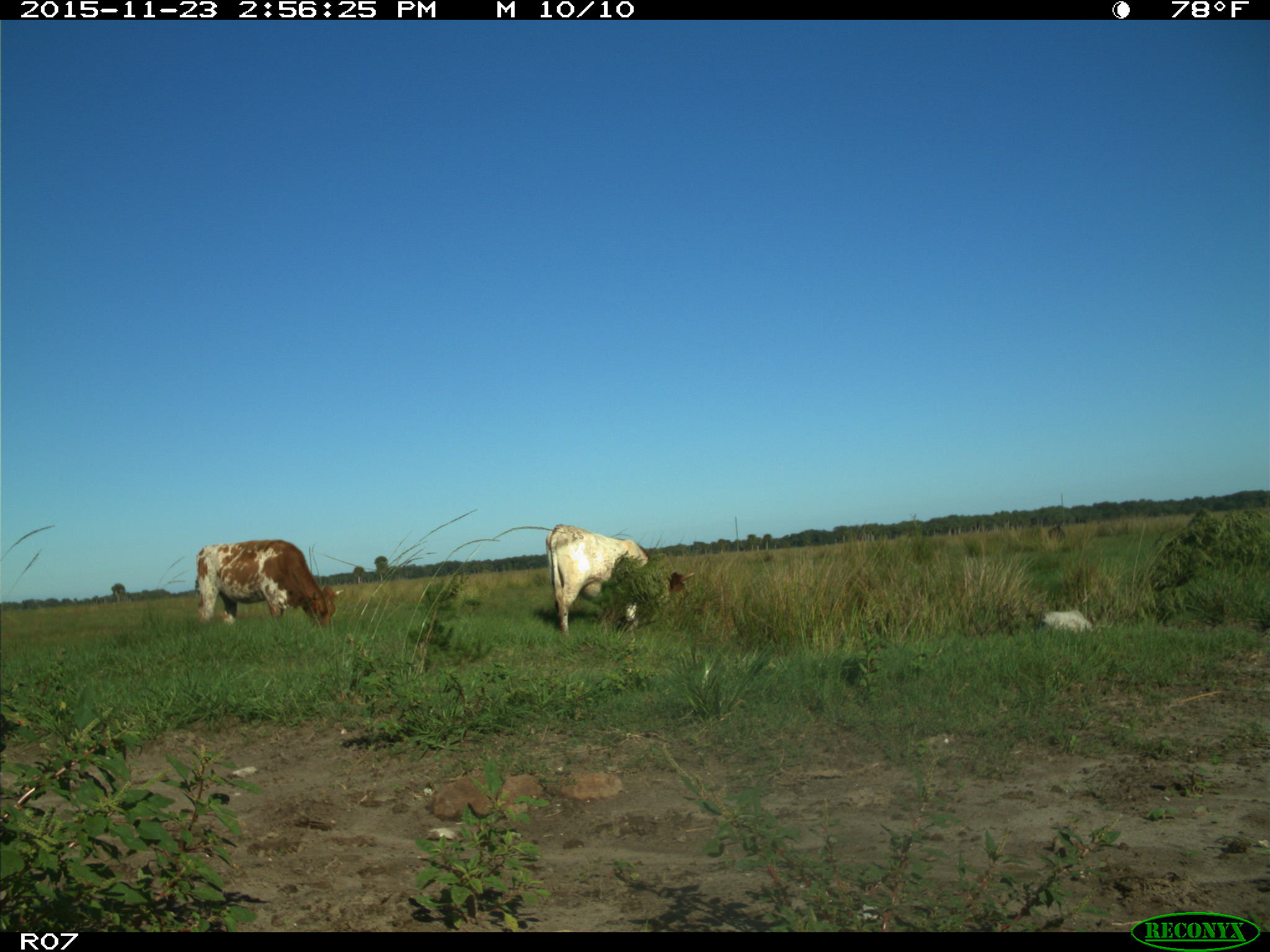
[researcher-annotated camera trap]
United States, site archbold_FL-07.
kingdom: Animalia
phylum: Chordata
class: Mammalia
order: Artiodactyla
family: Bovidae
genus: Bos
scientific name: Bos taurus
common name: domestic cow